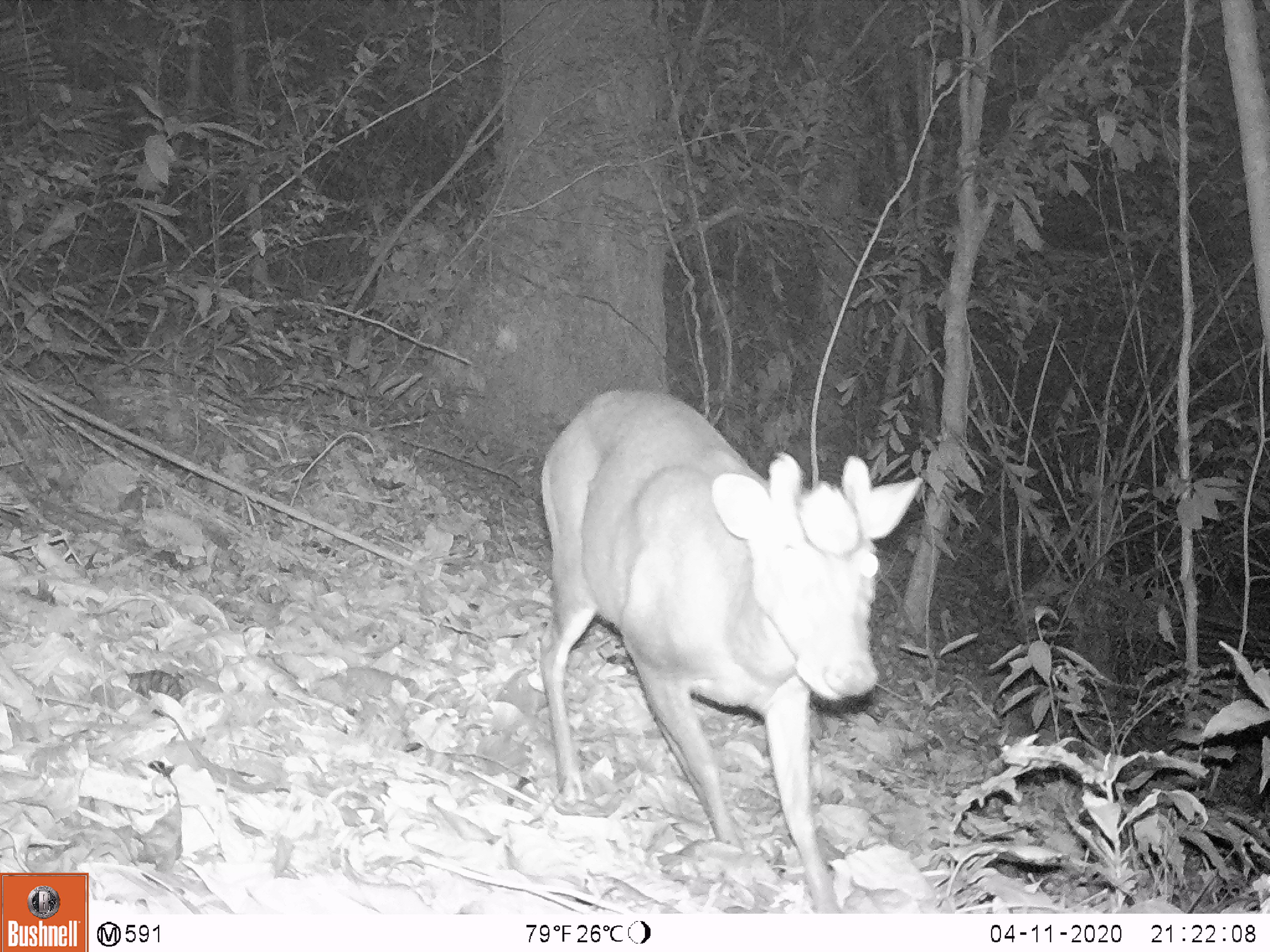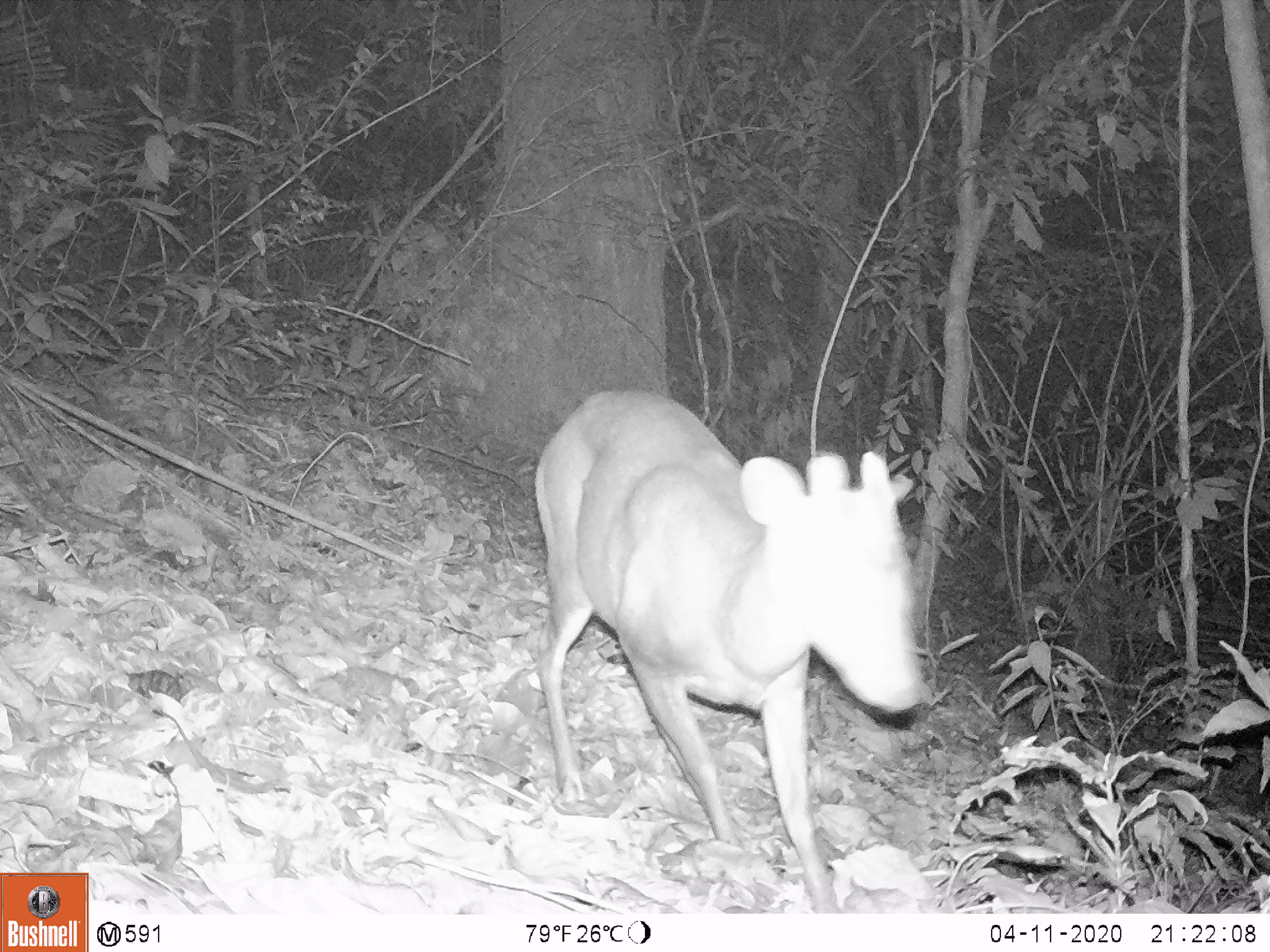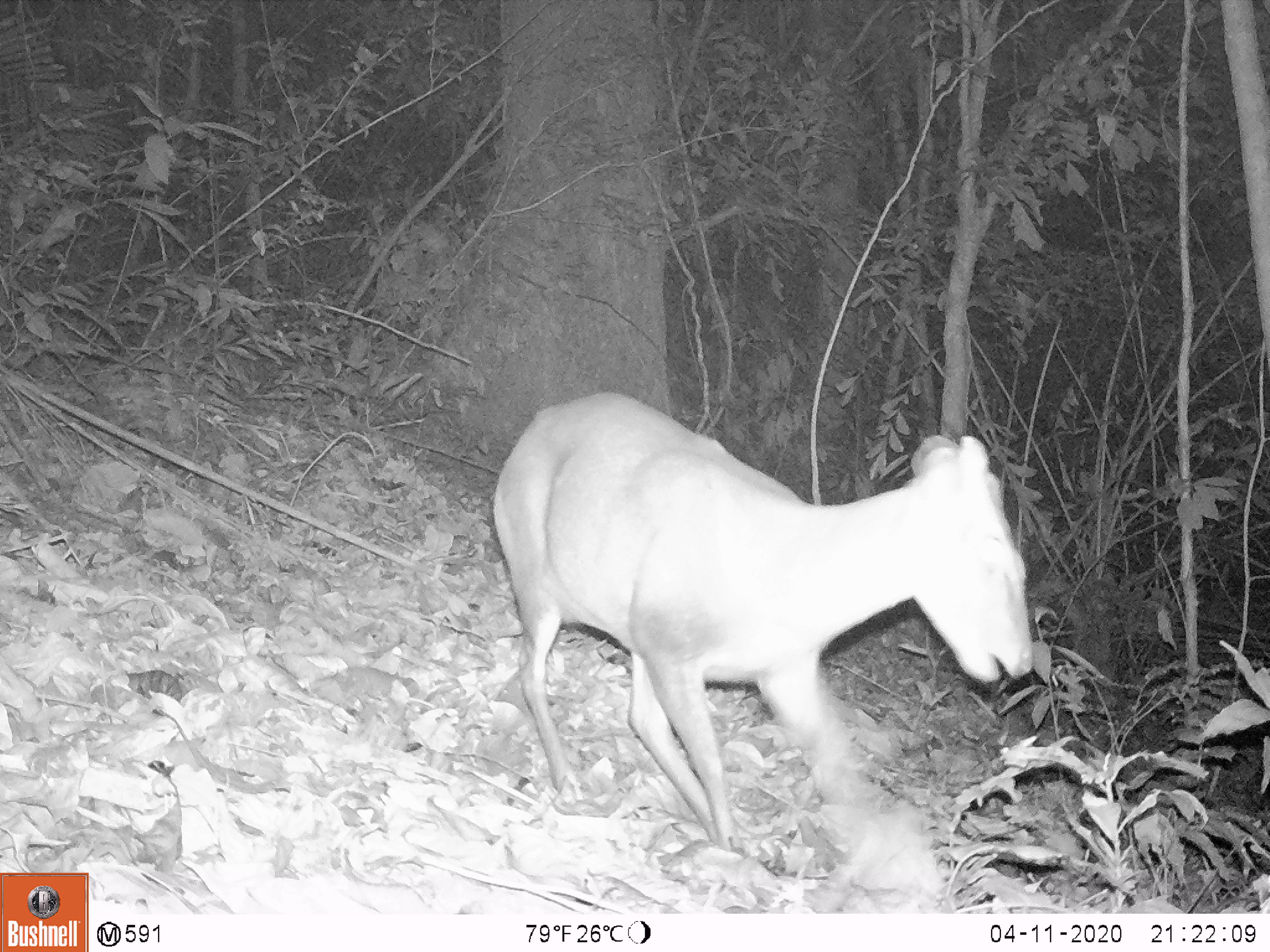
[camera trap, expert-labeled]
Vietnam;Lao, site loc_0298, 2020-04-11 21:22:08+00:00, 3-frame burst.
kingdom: Animalia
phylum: Chordata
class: Mammalia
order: Artiodactyla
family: Cervidae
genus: Muntiacus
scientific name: Muntiacus rooseveltorum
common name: roosevelt's muntjac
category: roosevelts muntjac group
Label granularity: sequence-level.